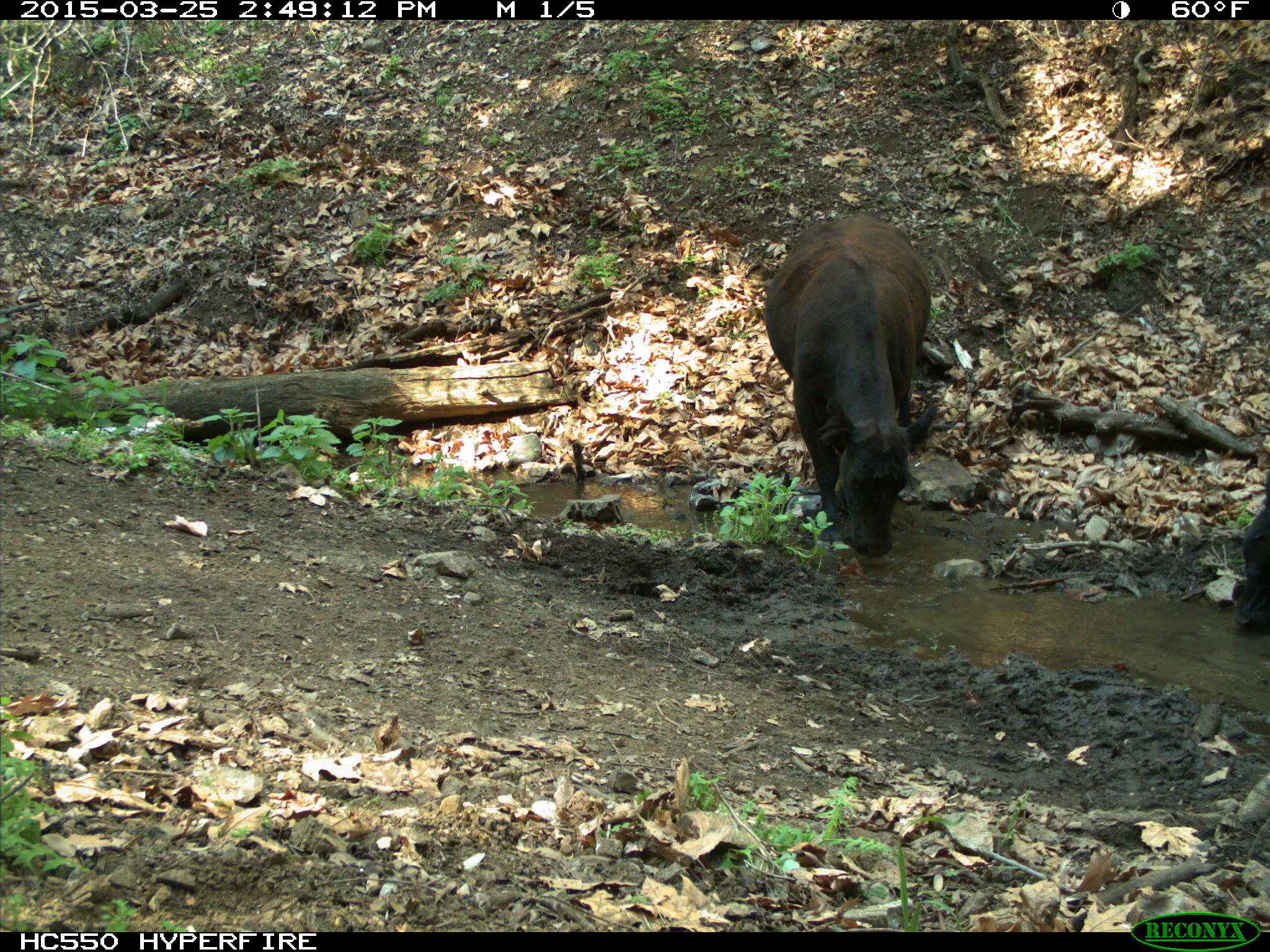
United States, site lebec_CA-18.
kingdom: Animalia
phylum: Chordata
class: Mammalia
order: Artiodactyla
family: Bovidae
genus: Bos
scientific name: Bos taurus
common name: domestic cow